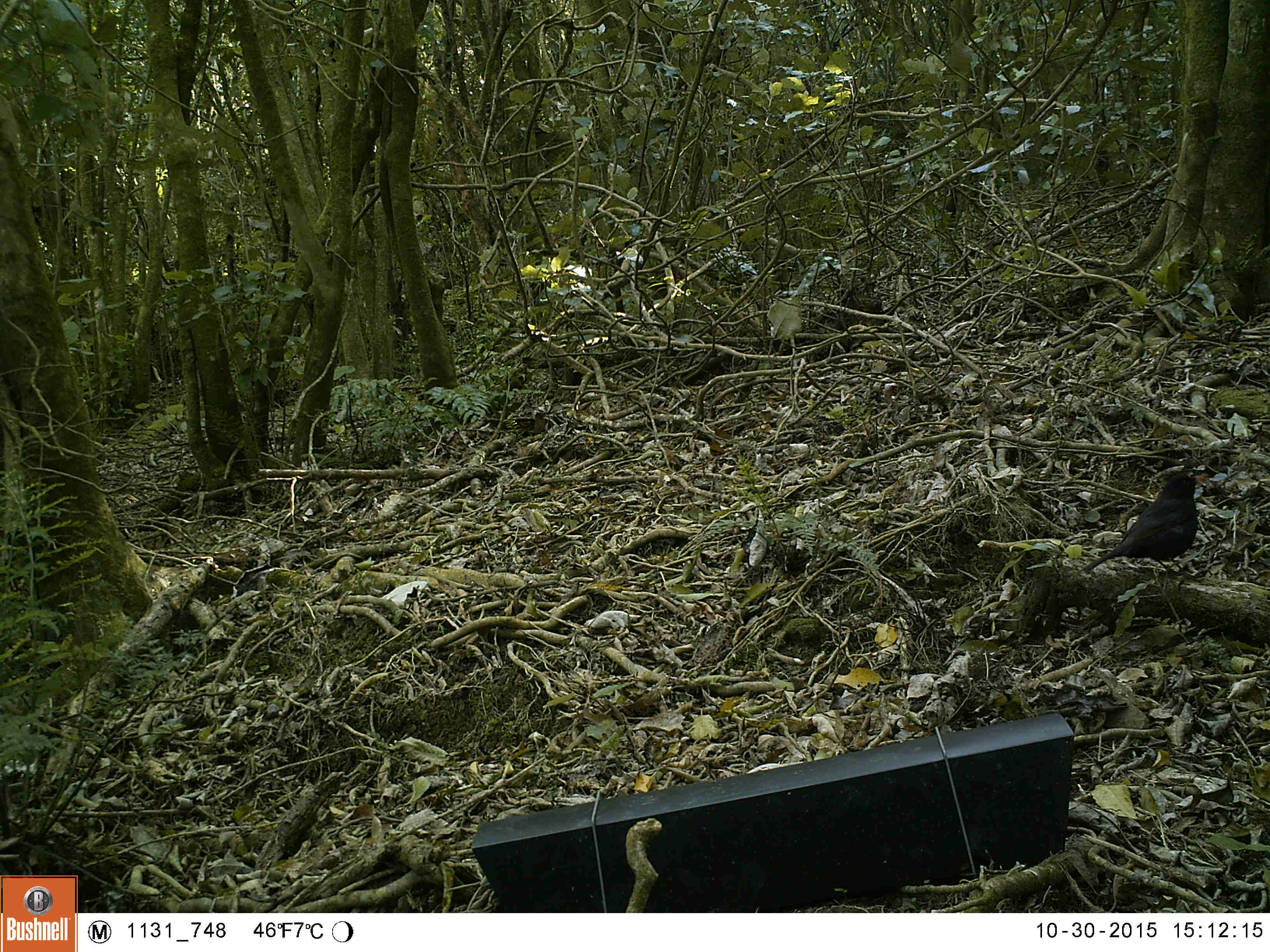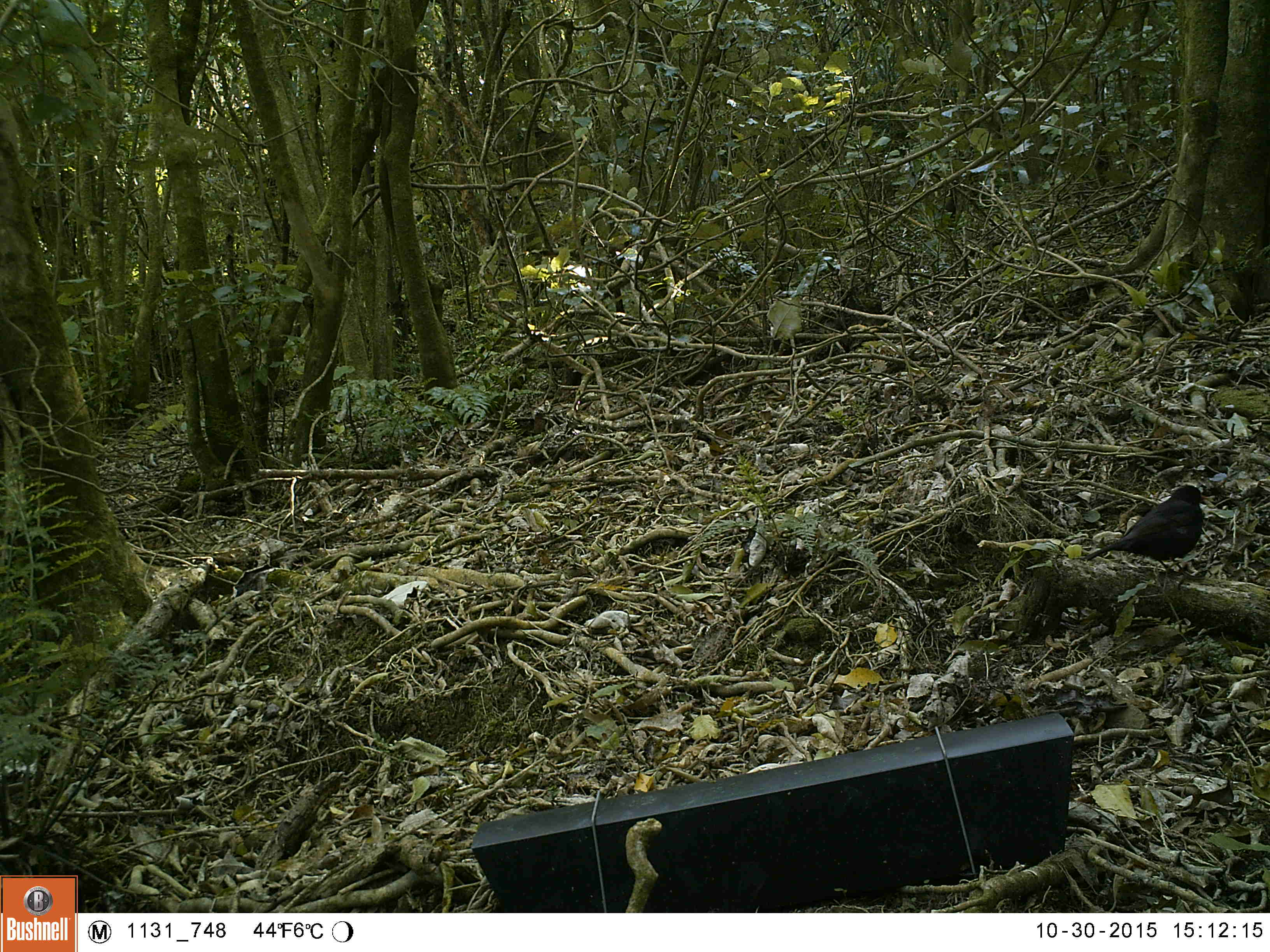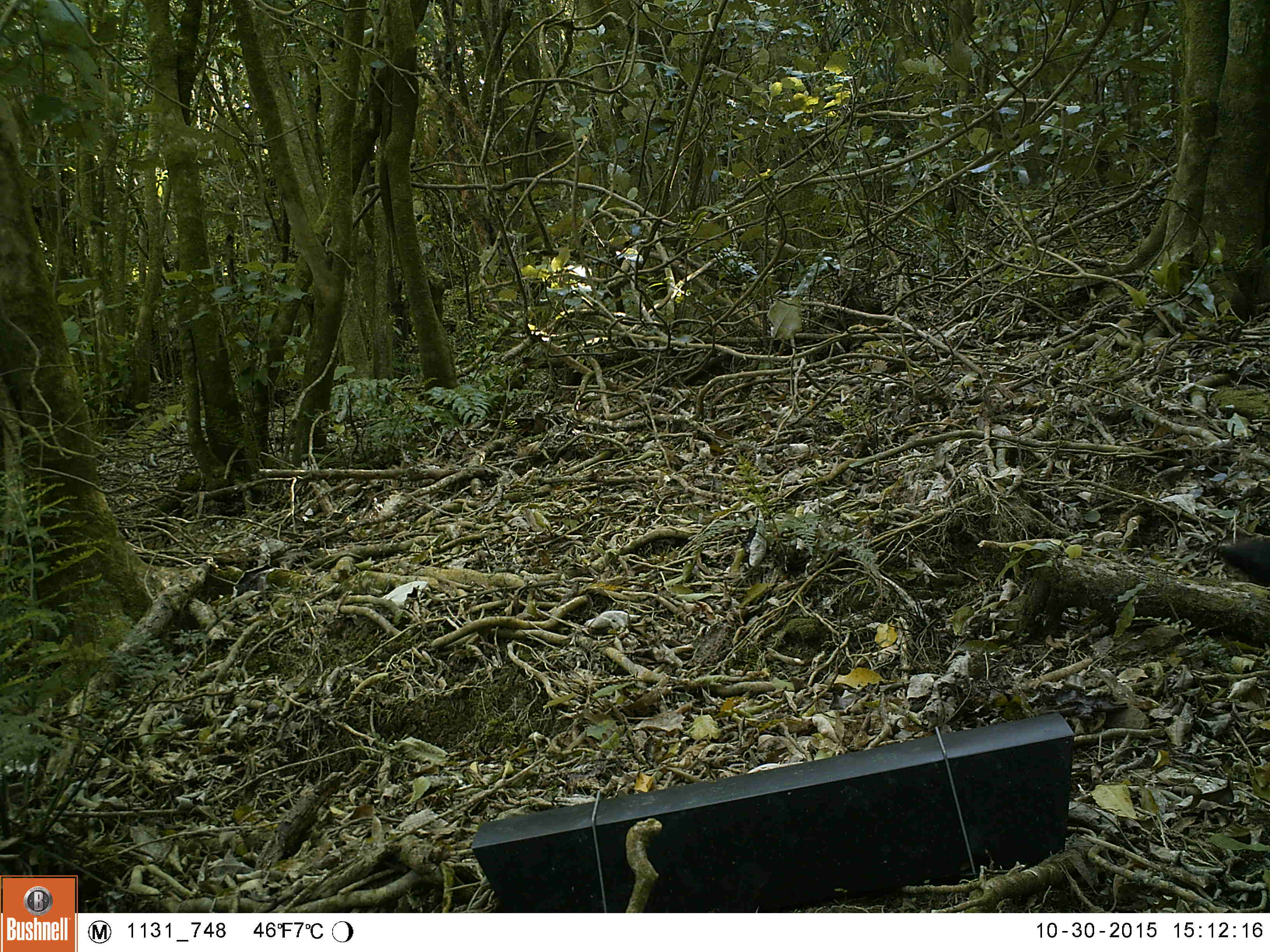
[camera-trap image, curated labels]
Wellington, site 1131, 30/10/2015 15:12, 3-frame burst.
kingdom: Animalia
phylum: Chordata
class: Aves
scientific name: Aves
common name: bird